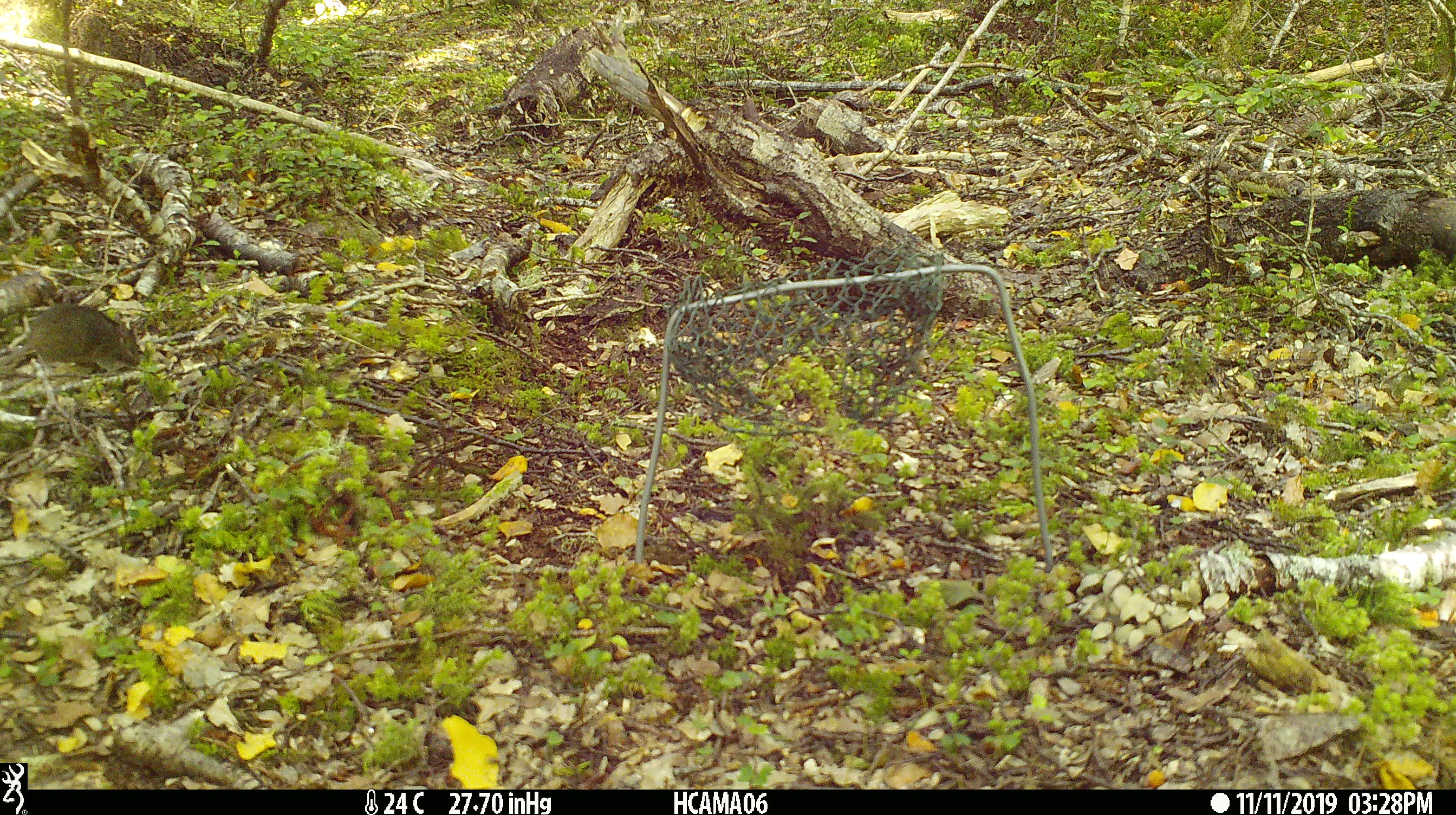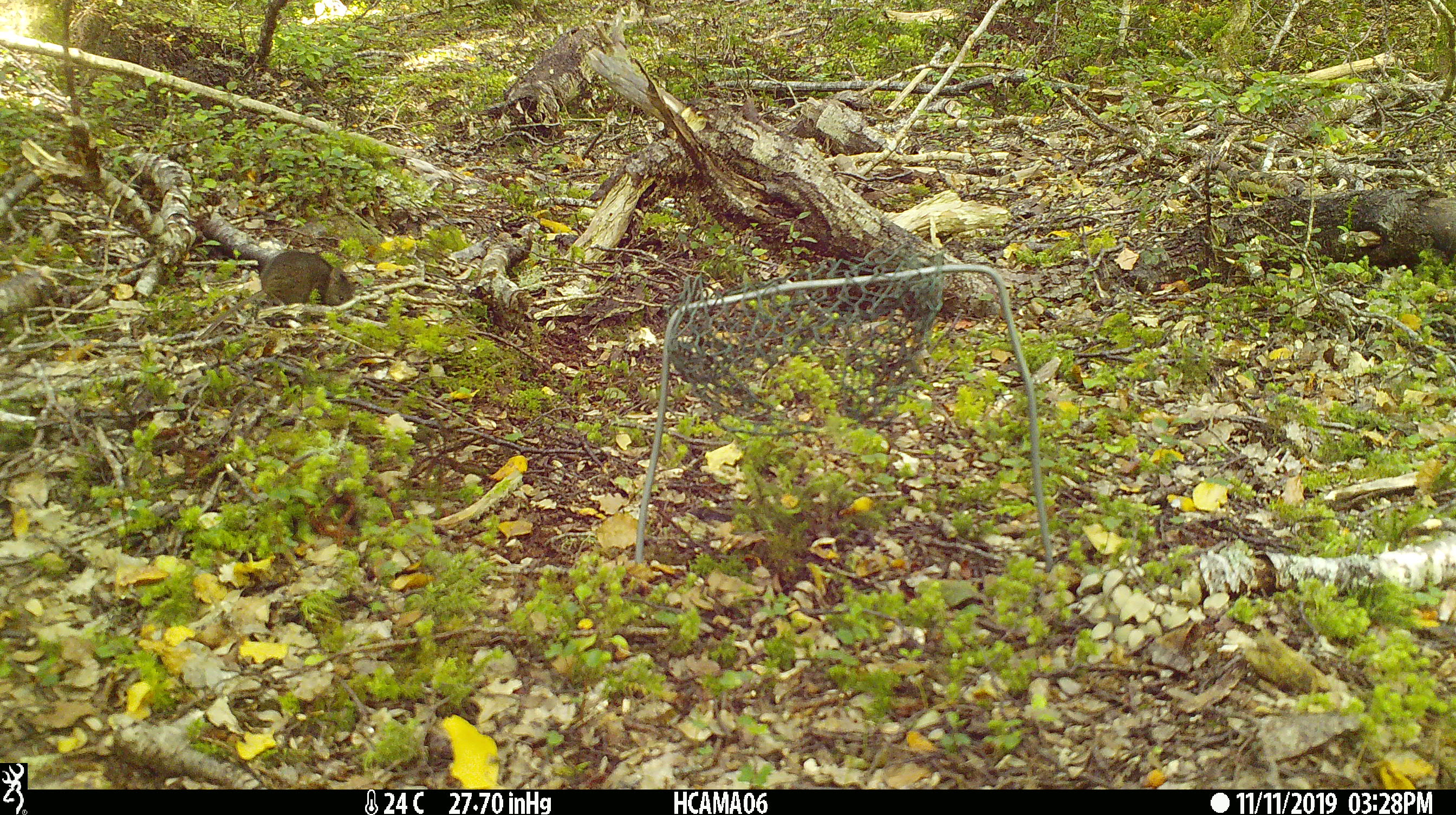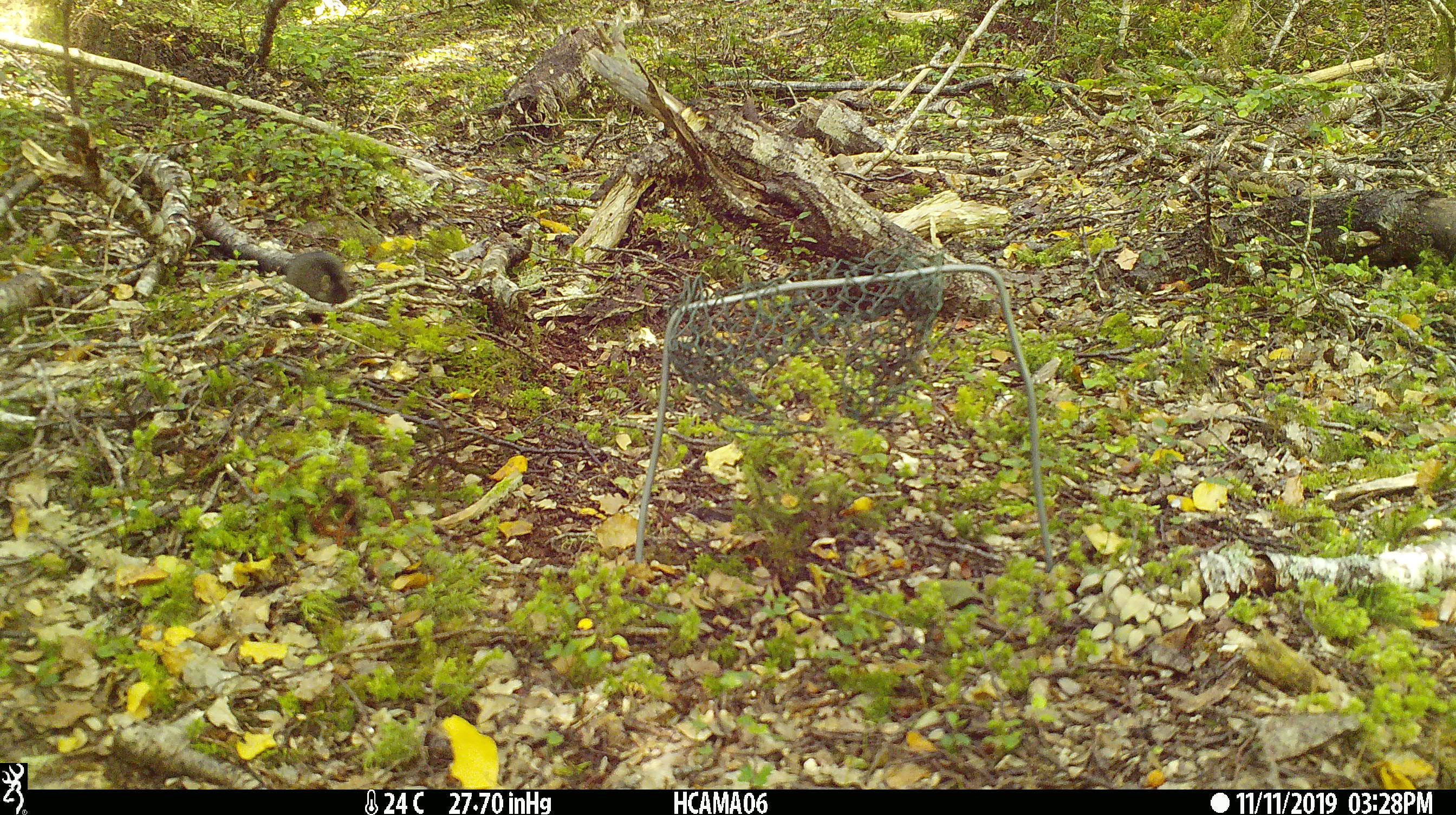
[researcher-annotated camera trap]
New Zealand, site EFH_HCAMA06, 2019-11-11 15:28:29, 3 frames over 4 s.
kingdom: Animalia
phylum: Chordata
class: Mammalia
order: Rodentia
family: Muridae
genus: Mus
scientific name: Mus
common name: mouse